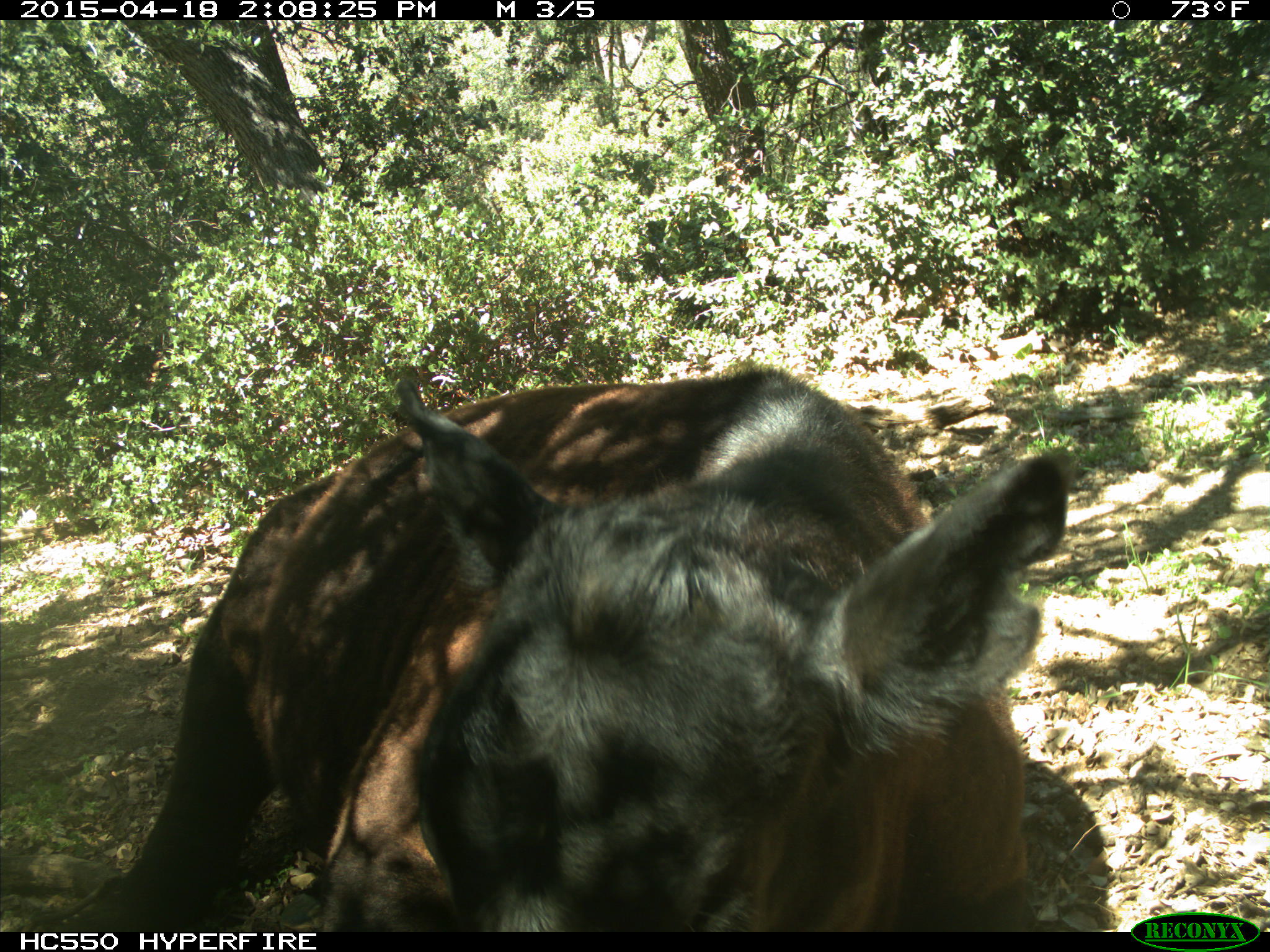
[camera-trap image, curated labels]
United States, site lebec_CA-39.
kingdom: Animalia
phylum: Chordata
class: Mammalia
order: Artiodactyla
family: Bovidae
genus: Bos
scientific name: Bos taurus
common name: domestic cow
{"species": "Bos taurus (domestic cow)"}